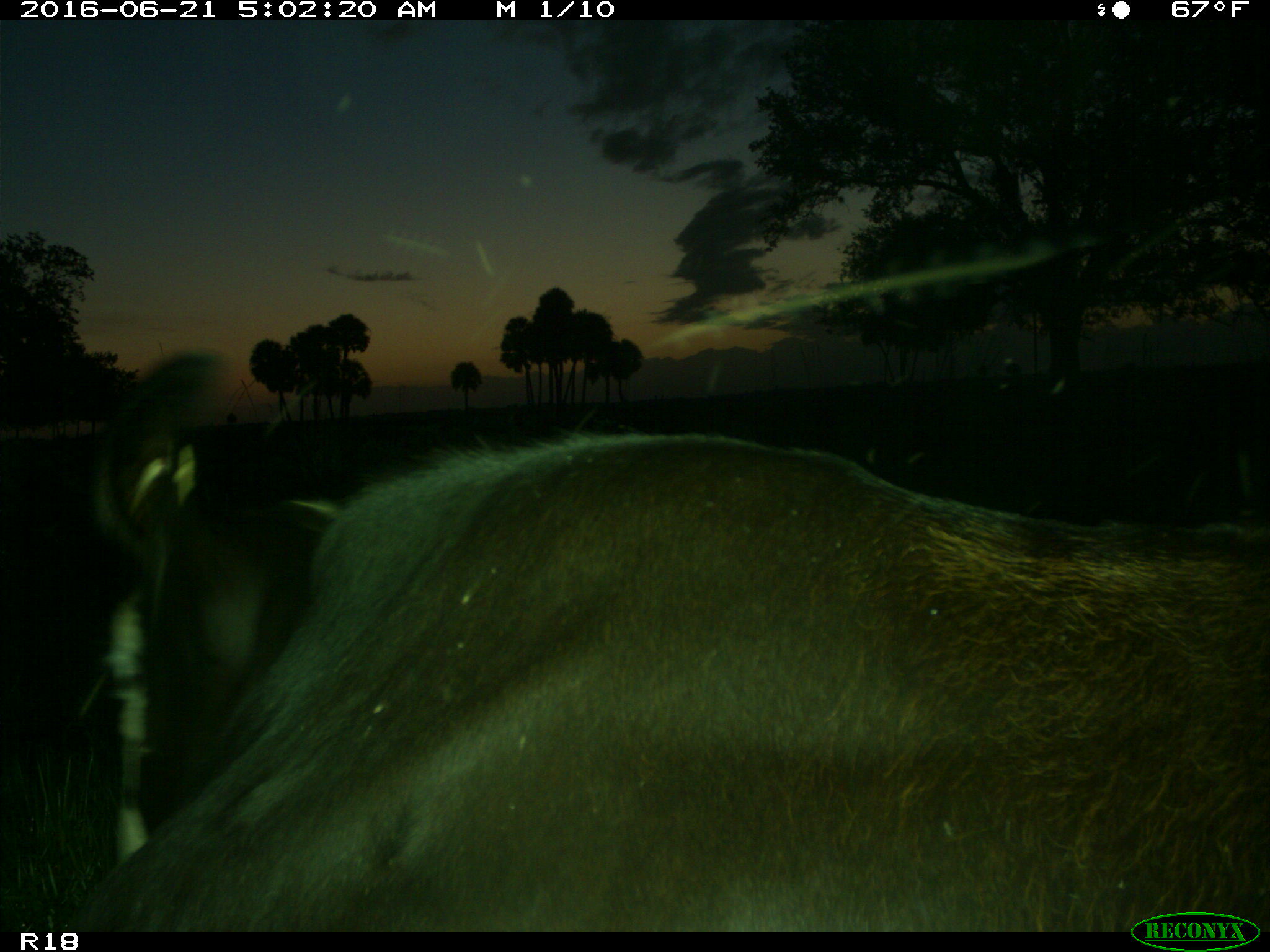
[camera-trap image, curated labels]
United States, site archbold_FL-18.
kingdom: Animalia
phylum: Chordata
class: Mammalia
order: Artiodactyla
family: Bovidae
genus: Bos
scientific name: Bos taurus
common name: domestic cow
Bos taurus (domestic cow).